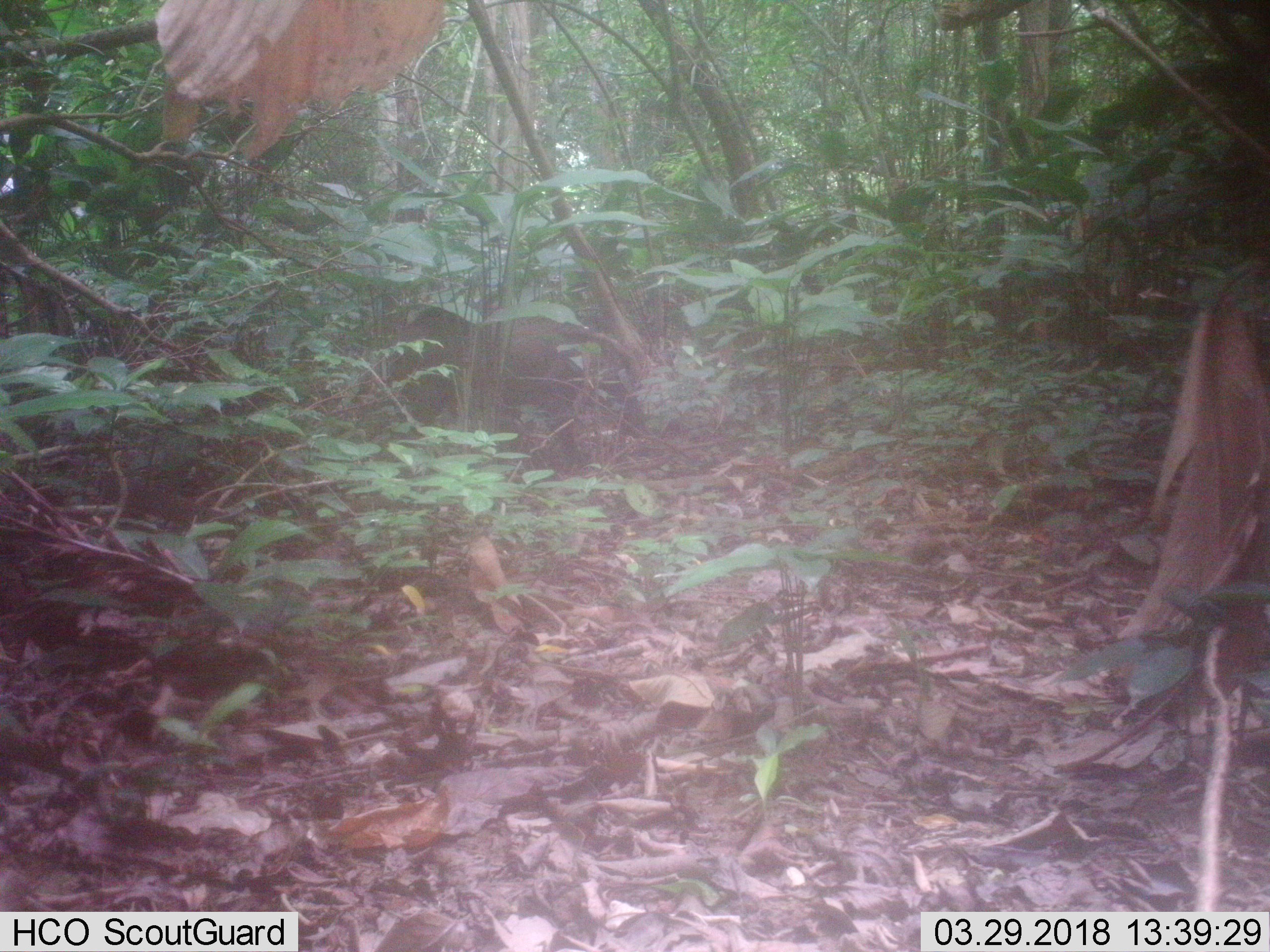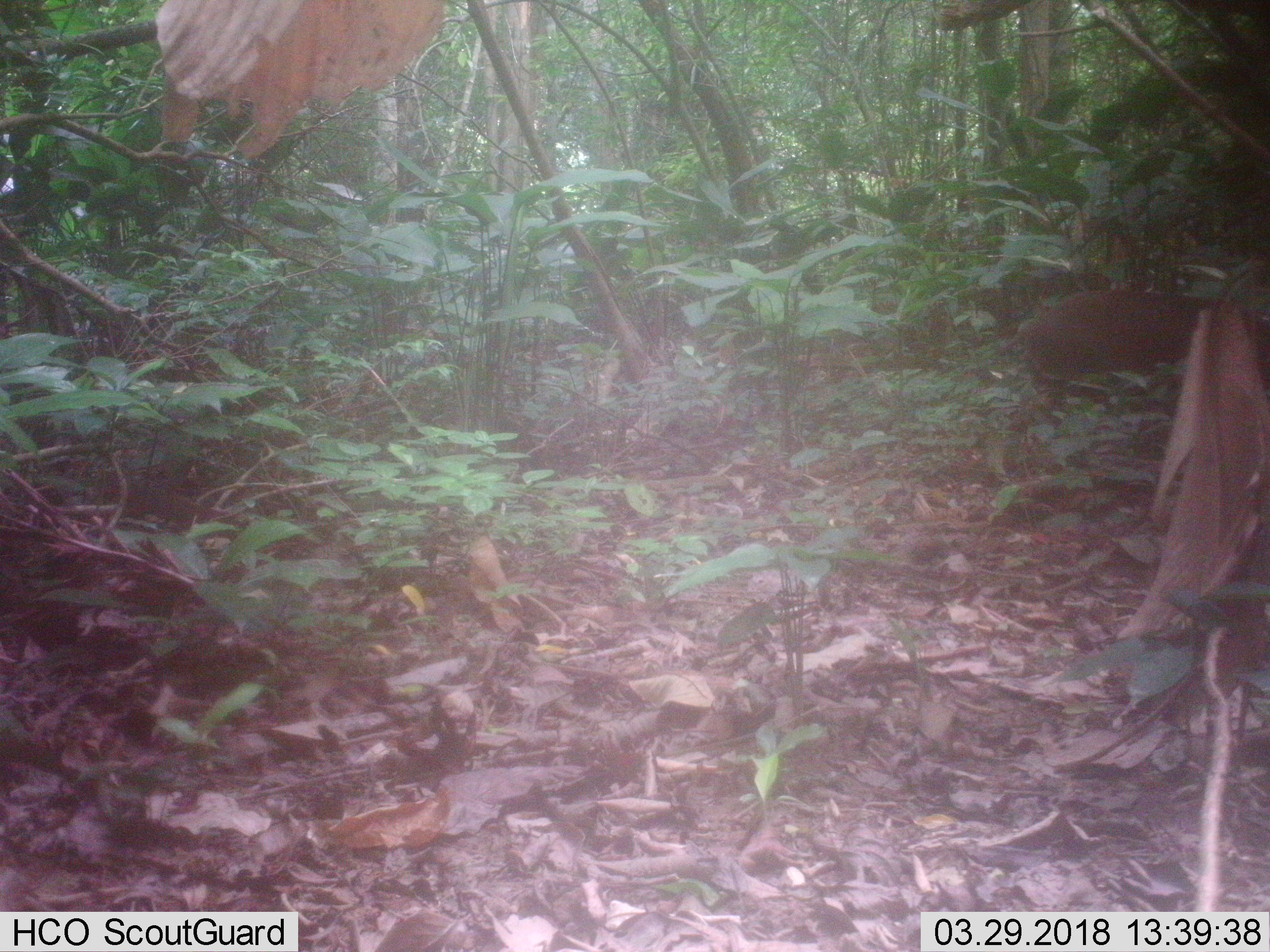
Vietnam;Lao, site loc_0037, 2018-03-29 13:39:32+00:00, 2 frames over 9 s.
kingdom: Animalia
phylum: Chordata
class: Mammalia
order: Artiodactyla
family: Suidae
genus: Sus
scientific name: Sus scrofa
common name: eurasian wild pig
Eurasian wild pig (Sus scrofa). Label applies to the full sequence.